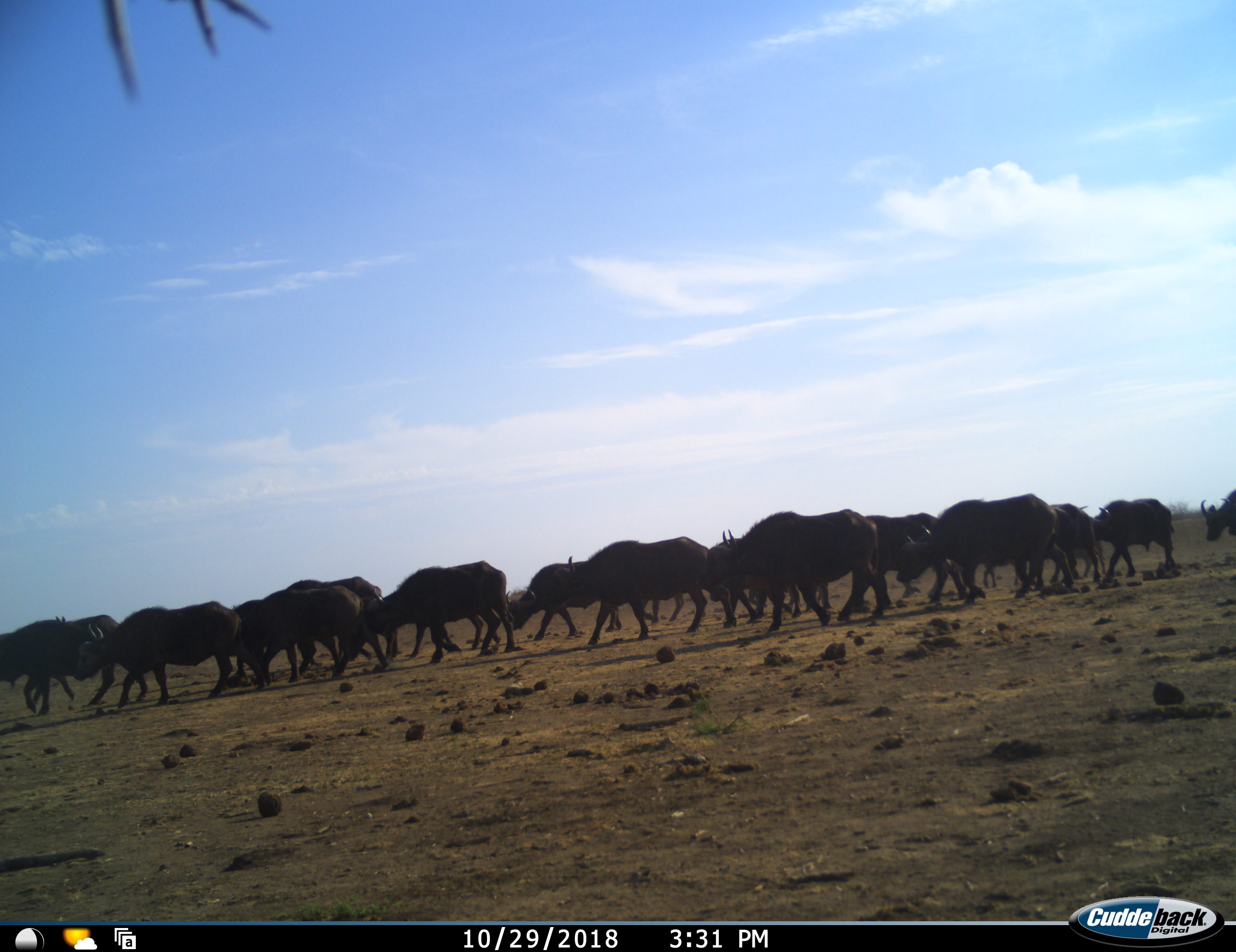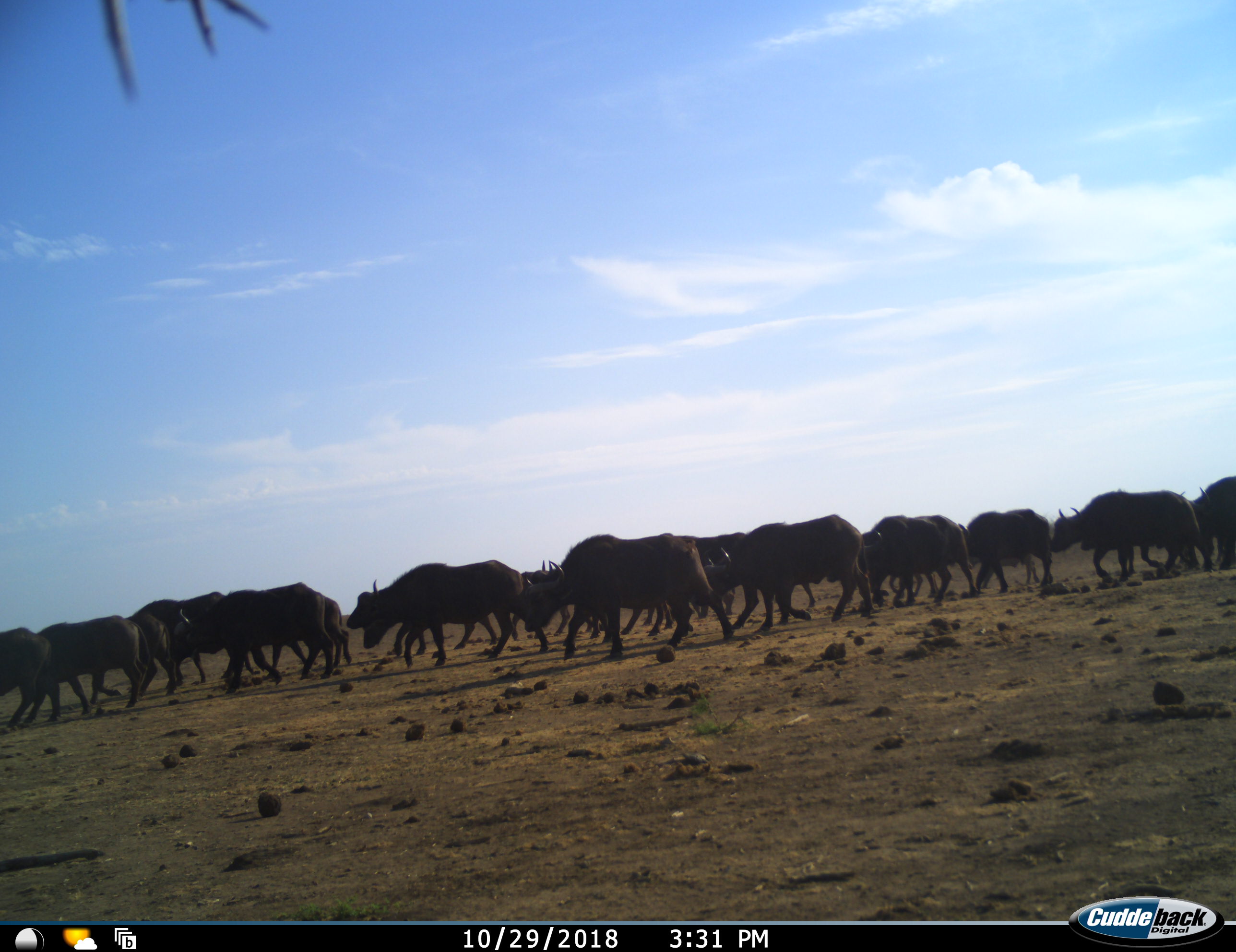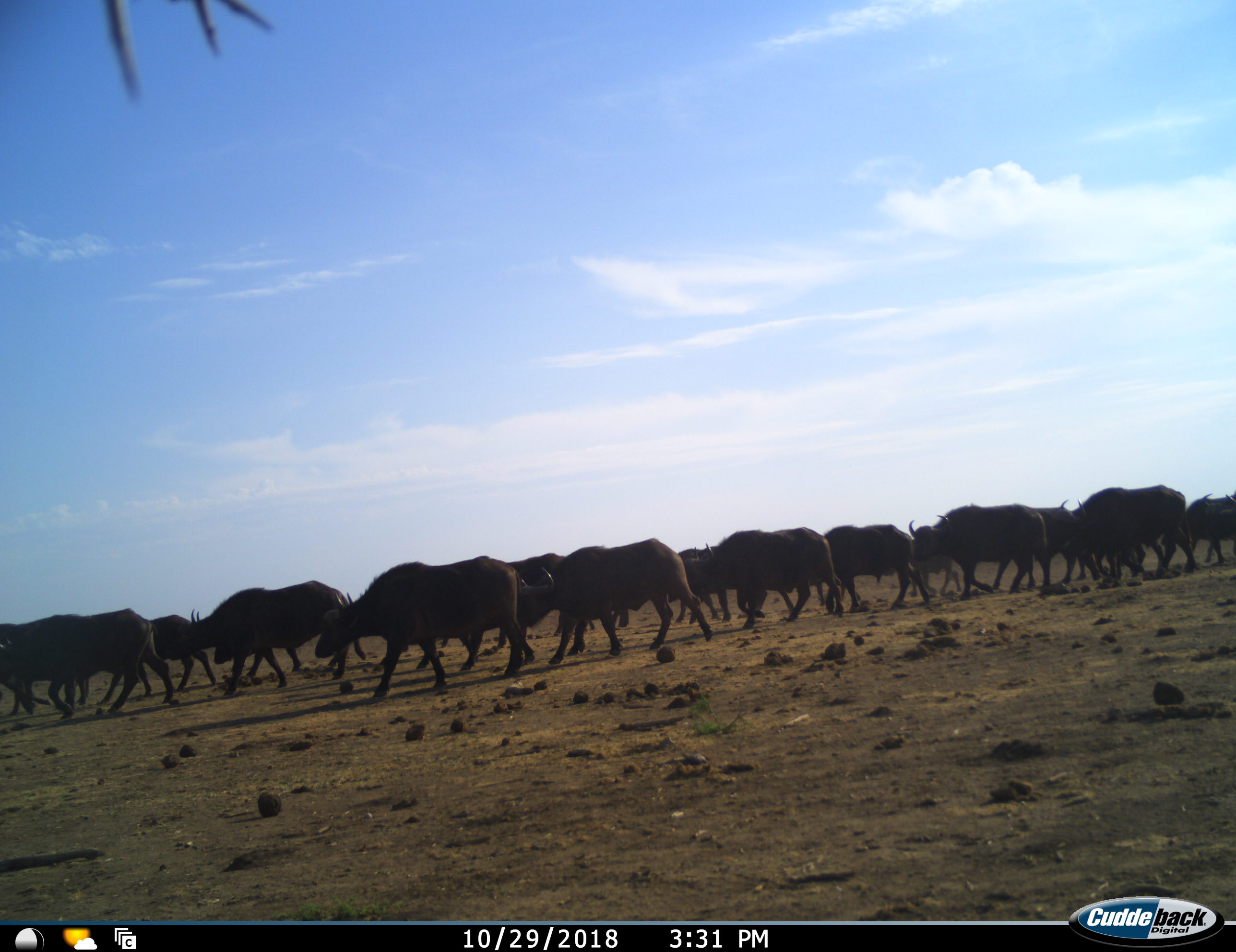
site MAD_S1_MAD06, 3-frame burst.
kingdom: Animalia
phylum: Chordata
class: Mammalia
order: Artiodactyla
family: Bovidae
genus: Syncerus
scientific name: Syncerus caffer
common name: african buffalo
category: buffalo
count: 11-50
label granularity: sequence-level